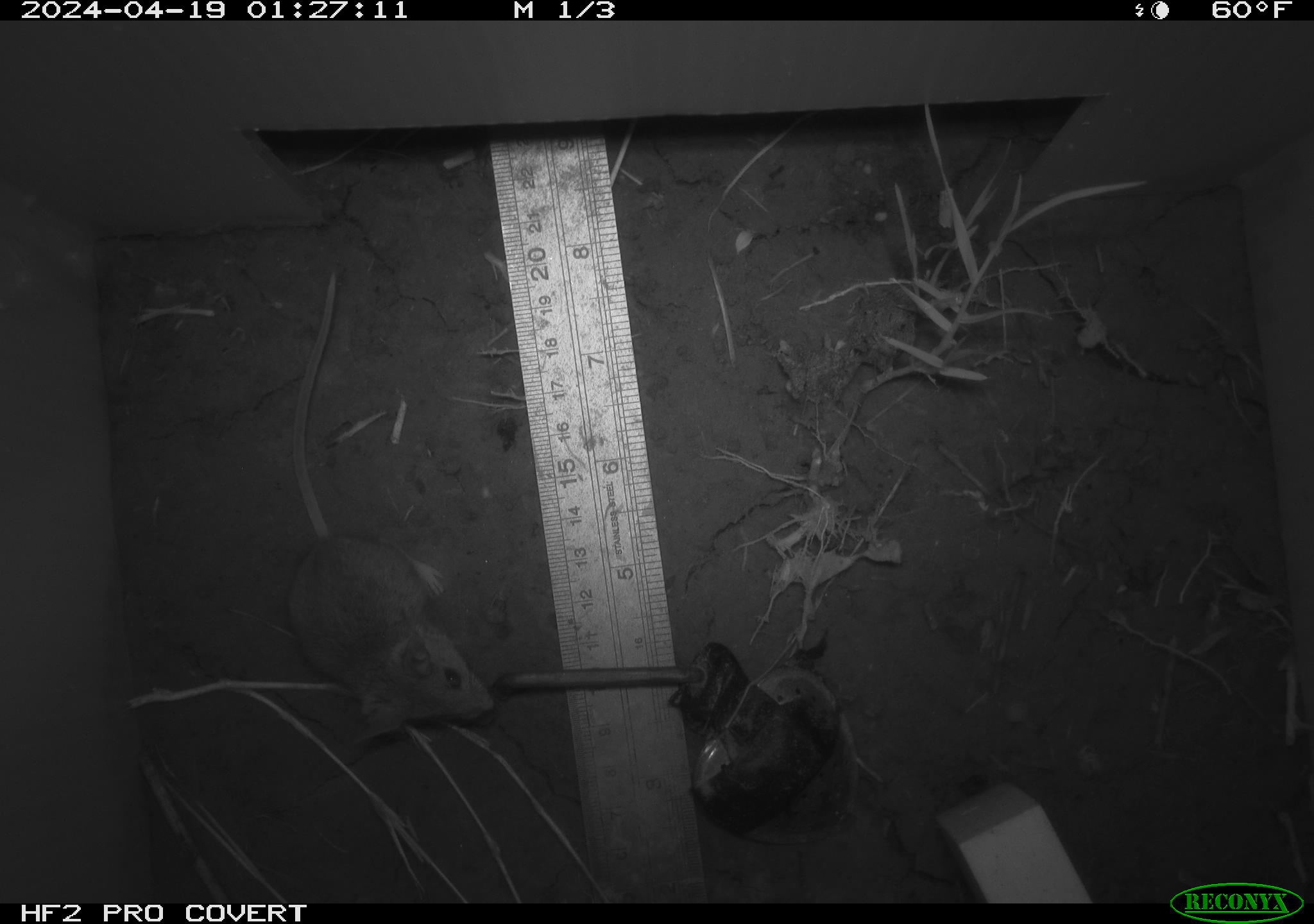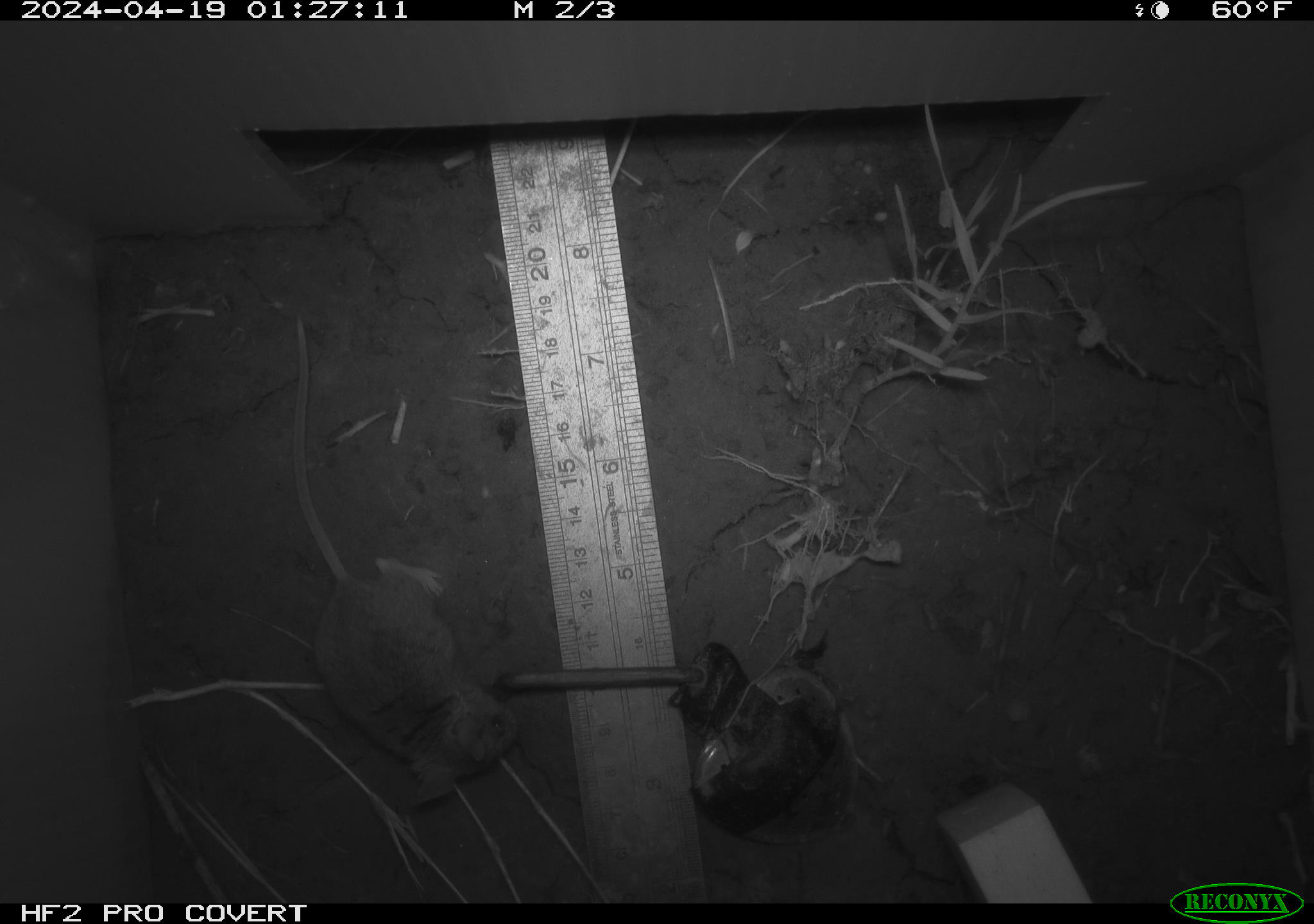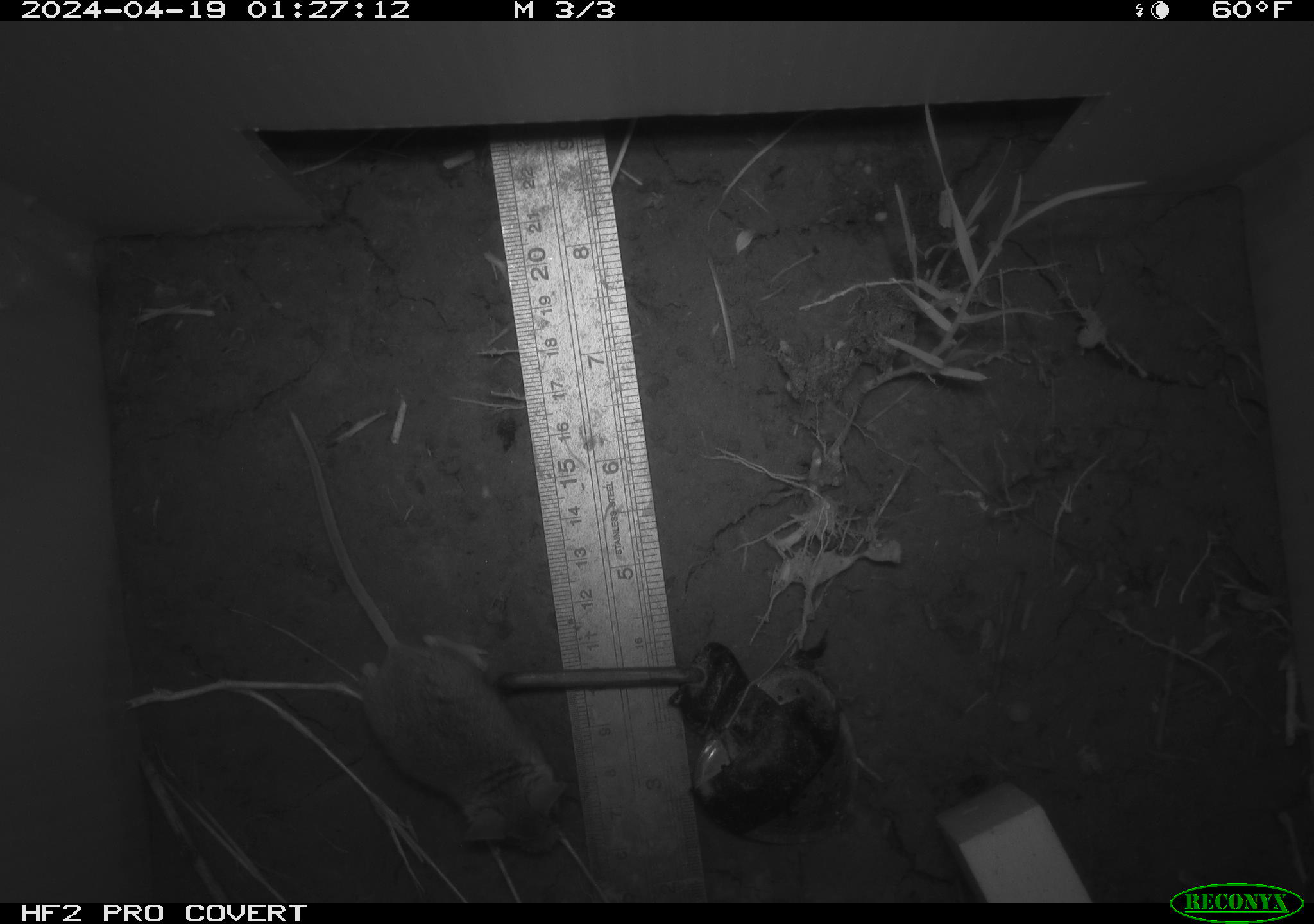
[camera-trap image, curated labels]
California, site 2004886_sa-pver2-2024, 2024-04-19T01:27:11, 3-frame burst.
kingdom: Animalia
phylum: Chordata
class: Mammalia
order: Rodentia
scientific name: Rodentia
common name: mouse species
Mouse species (Rodentia).